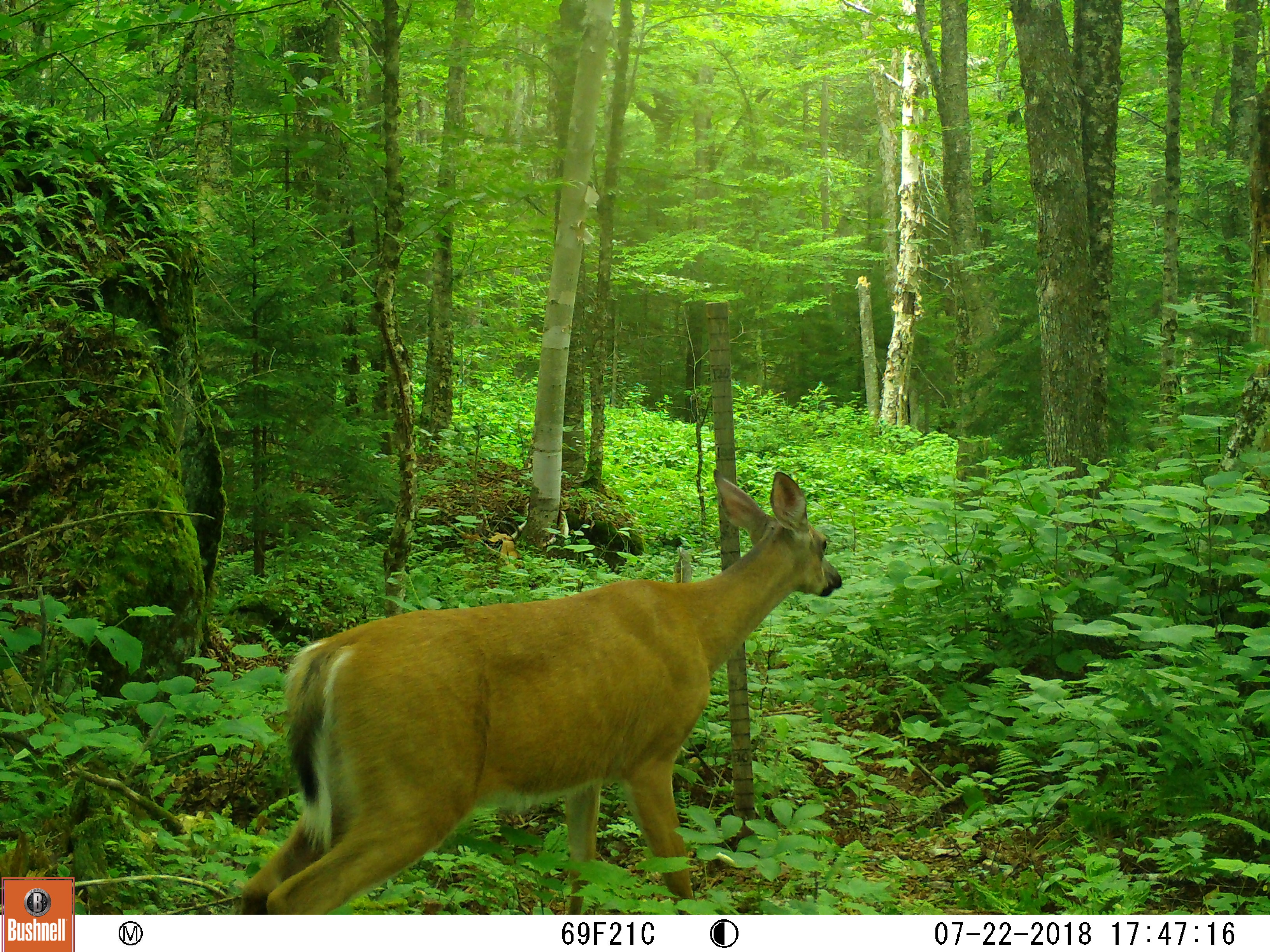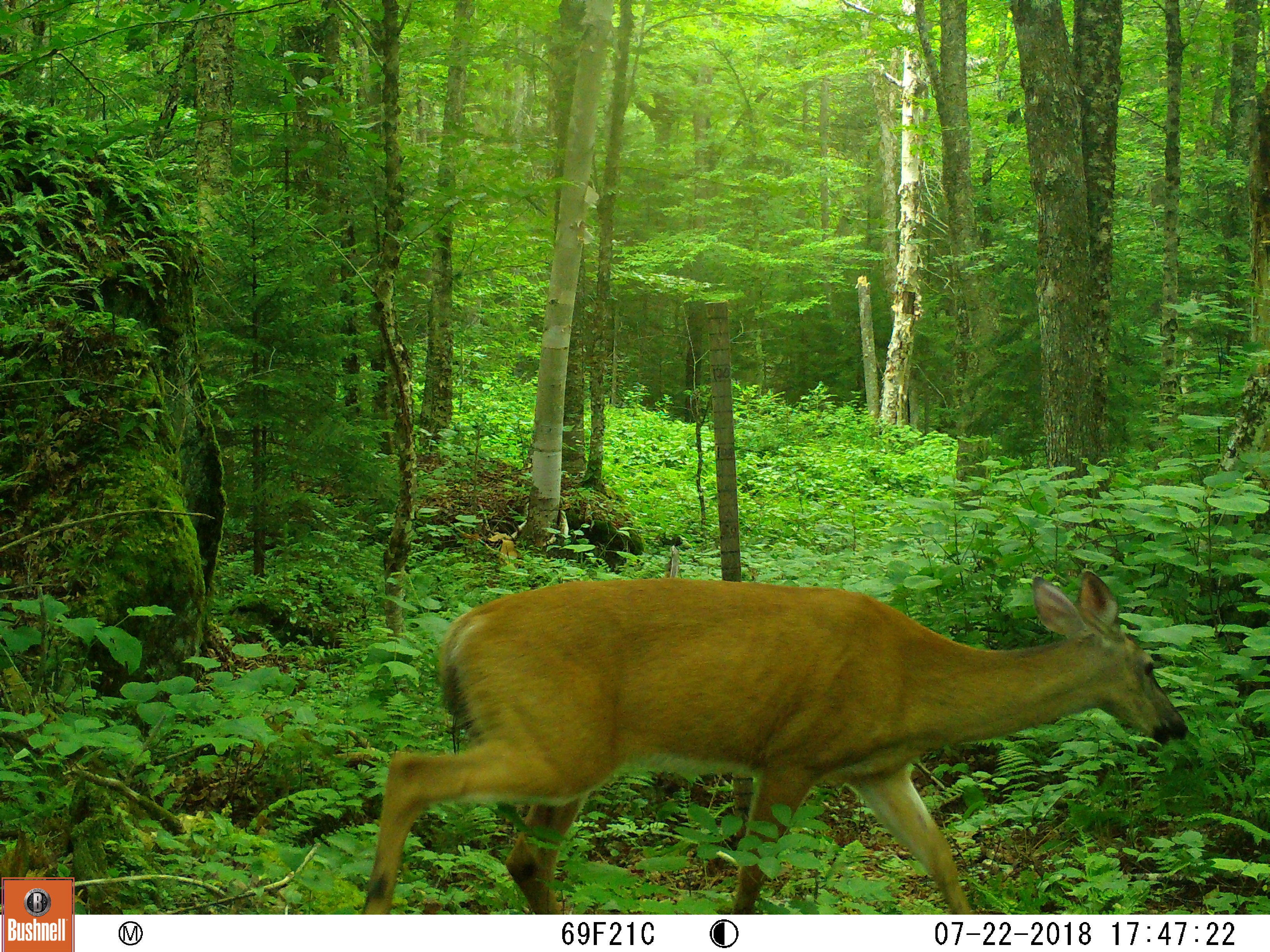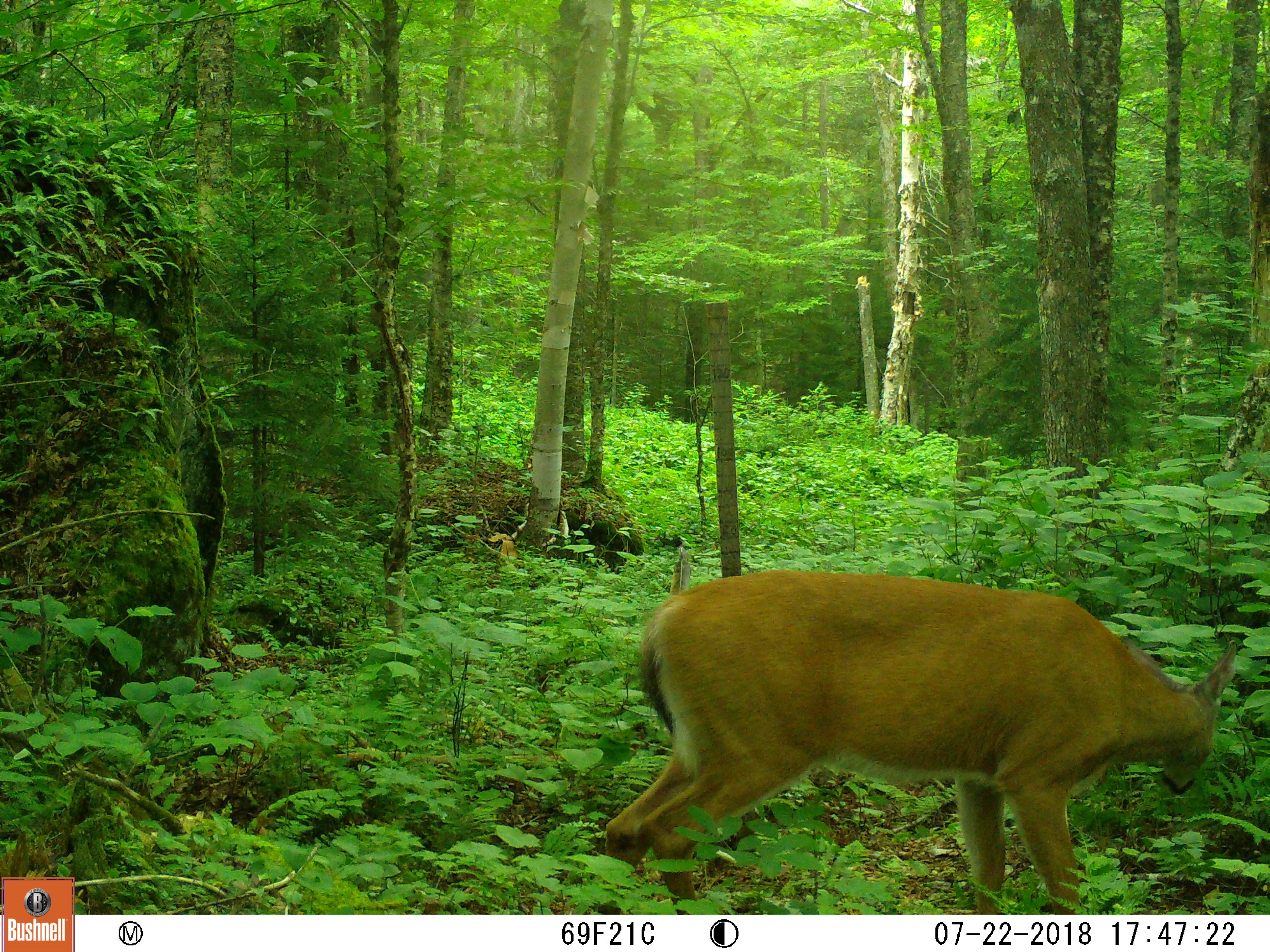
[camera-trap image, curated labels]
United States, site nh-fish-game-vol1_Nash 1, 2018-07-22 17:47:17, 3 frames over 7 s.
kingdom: Animalia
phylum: Chordata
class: Mammalia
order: Artiodactyla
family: Cervidae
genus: Odocoileus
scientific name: Odocoileus virginianus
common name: white-tailed deer